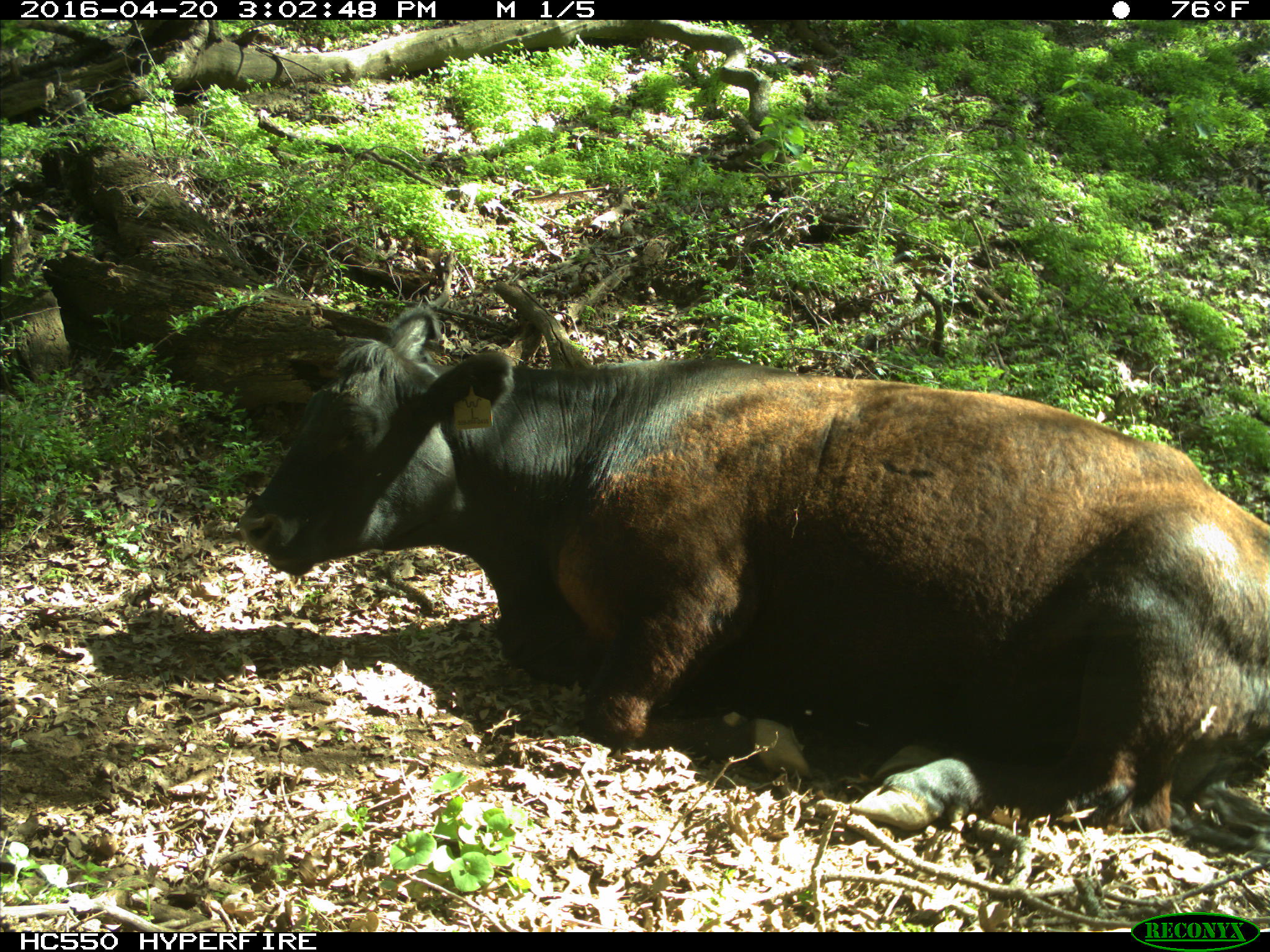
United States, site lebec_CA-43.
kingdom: Animalia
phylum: Chordata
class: Mammalia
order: Artiodactyla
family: Bovidae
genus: Bos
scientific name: Bos taurus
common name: domestic cow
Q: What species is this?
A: Bos taurus (domestic cow).